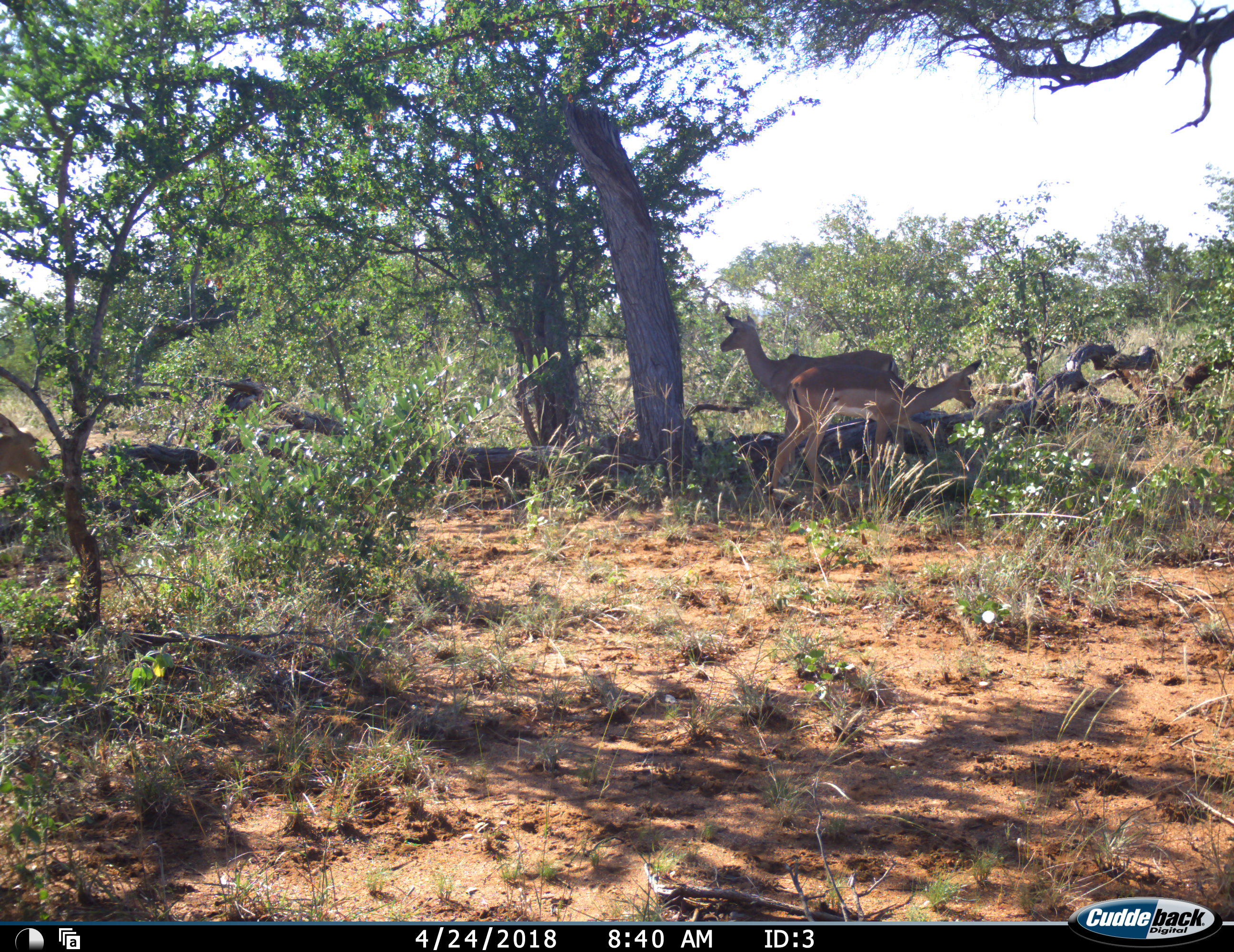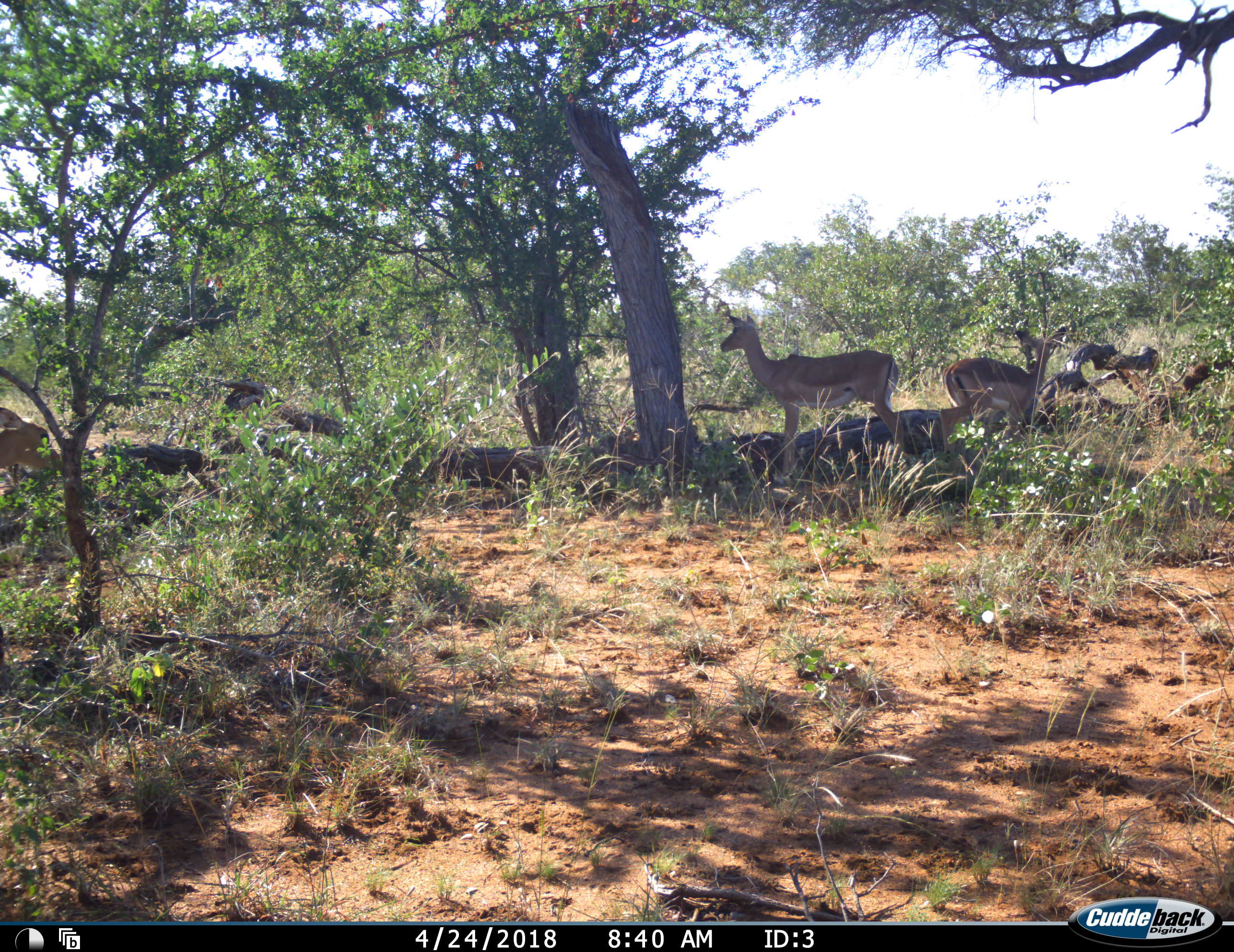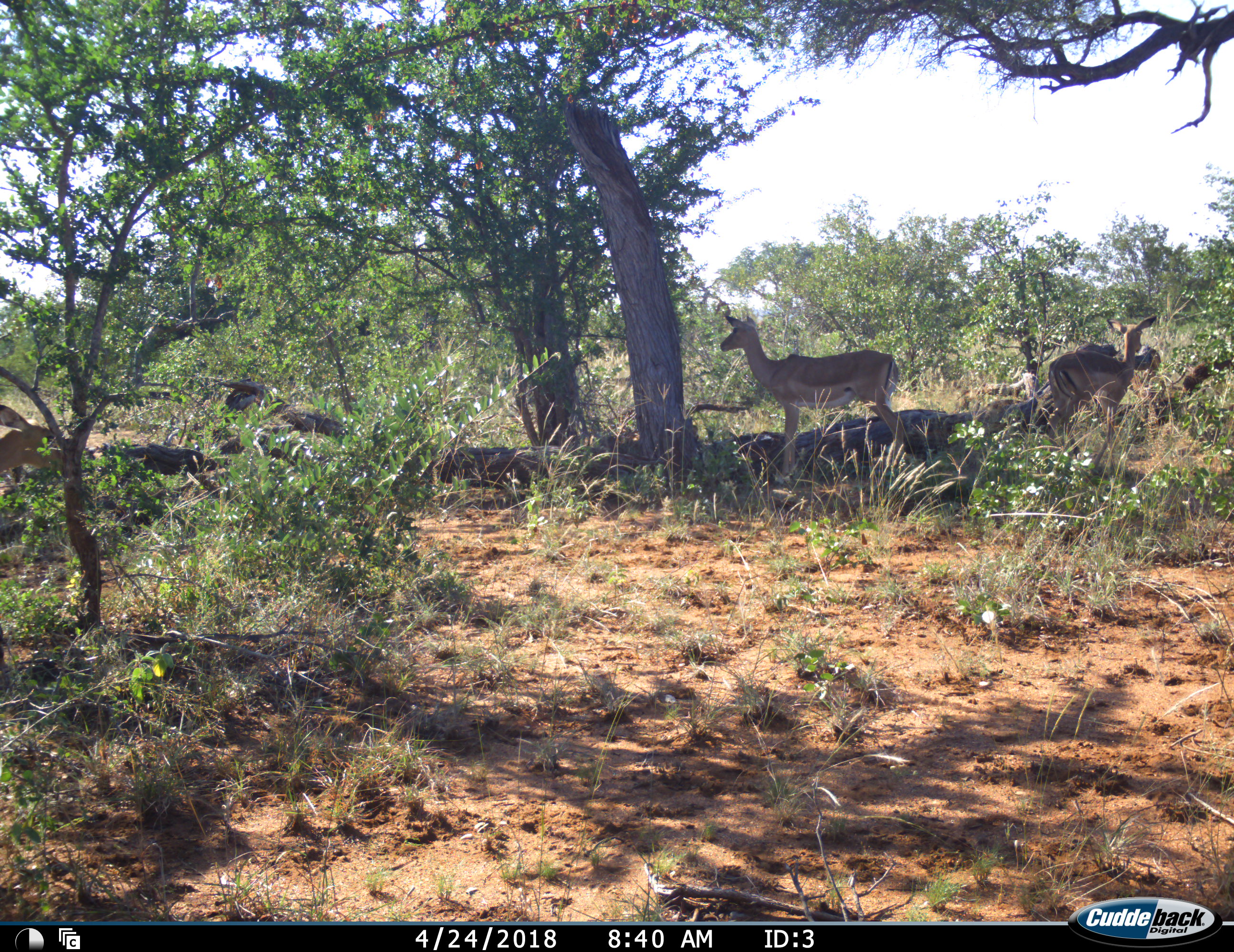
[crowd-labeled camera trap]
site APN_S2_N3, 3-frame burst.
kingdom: Animalia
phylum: Chordata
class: Mammalia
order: Artiodactyla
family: Bovidae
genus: Aepyceros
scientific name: Aepyceros melampus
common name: impala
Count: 3.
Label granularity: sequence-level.